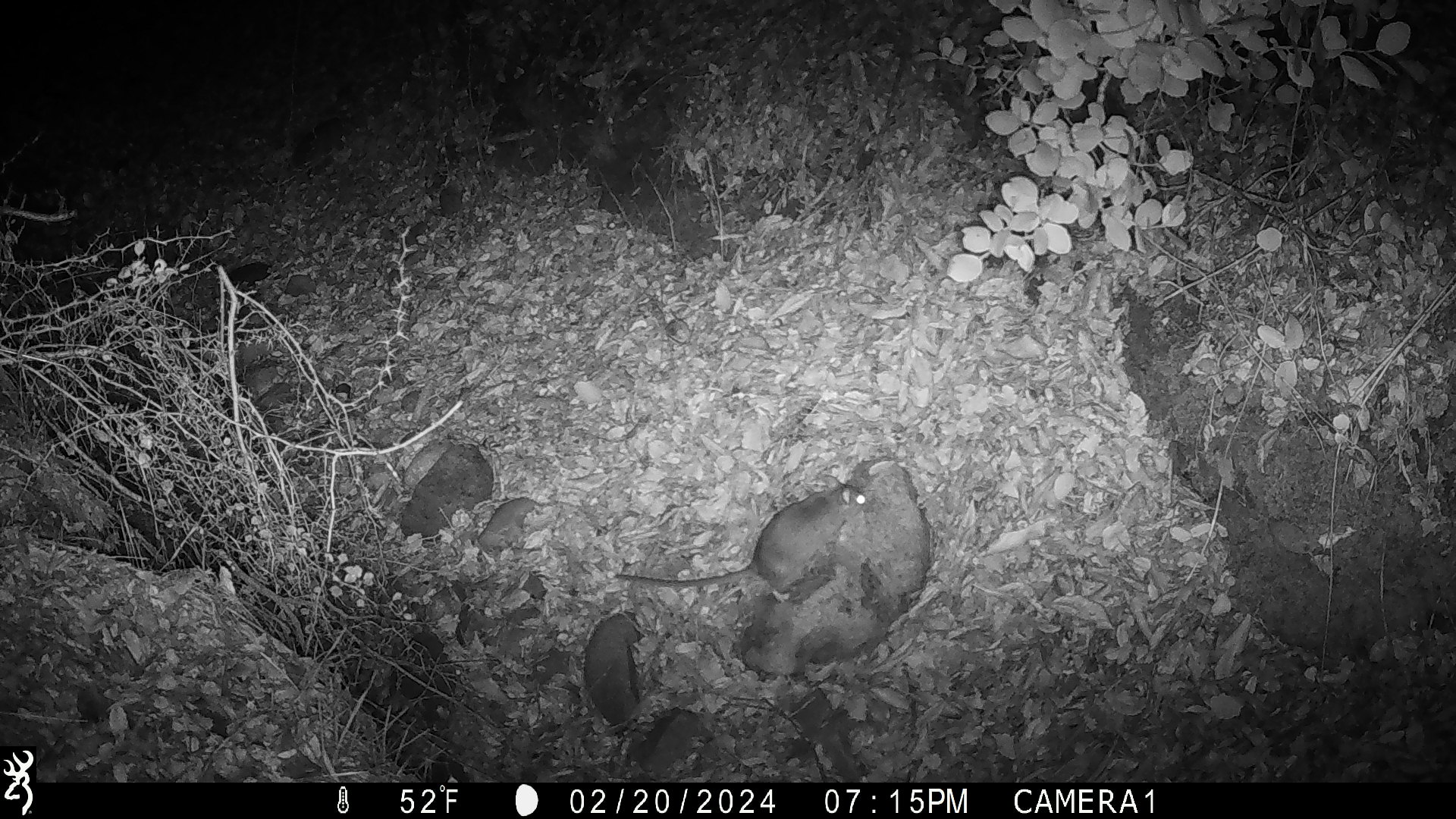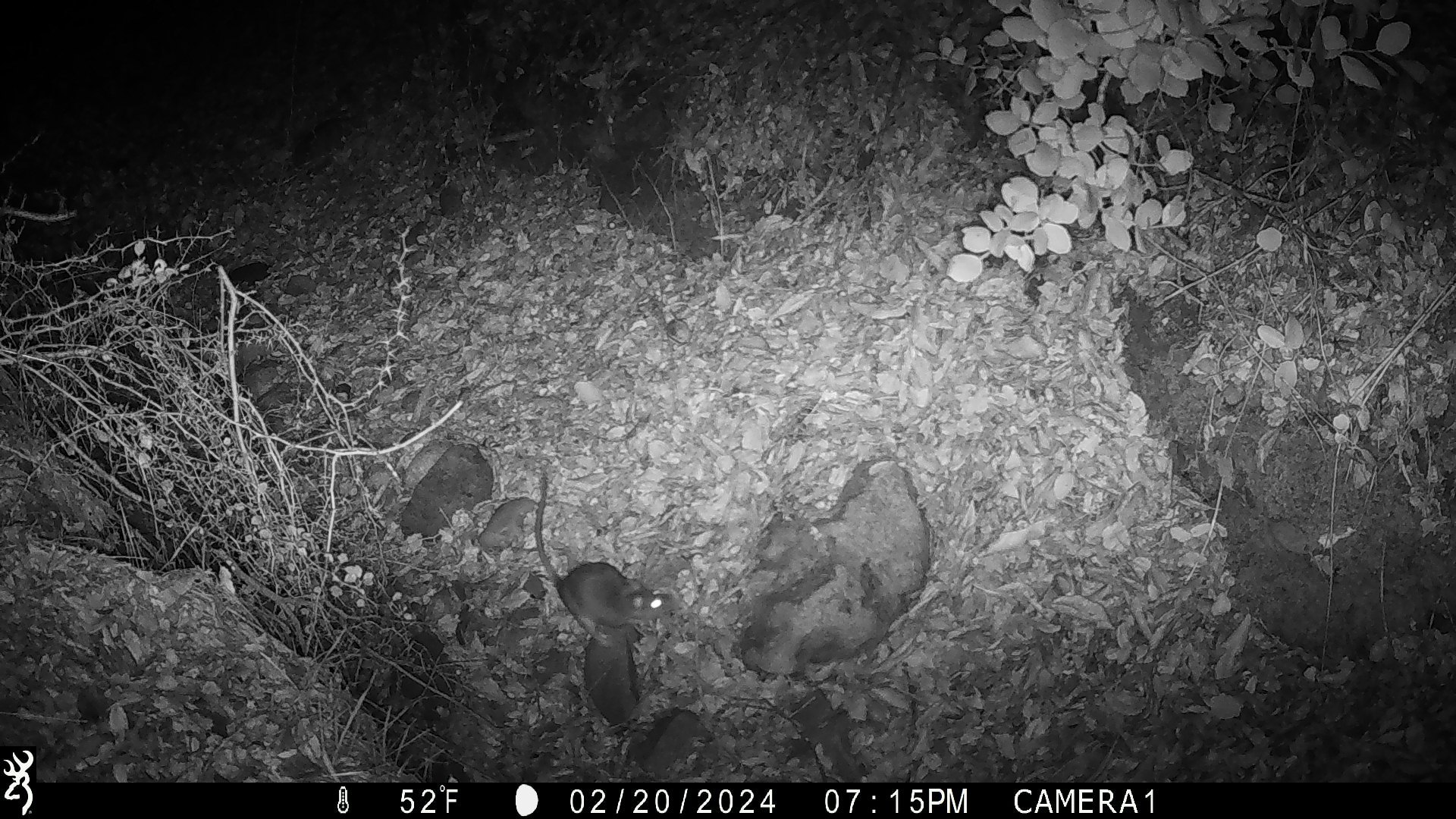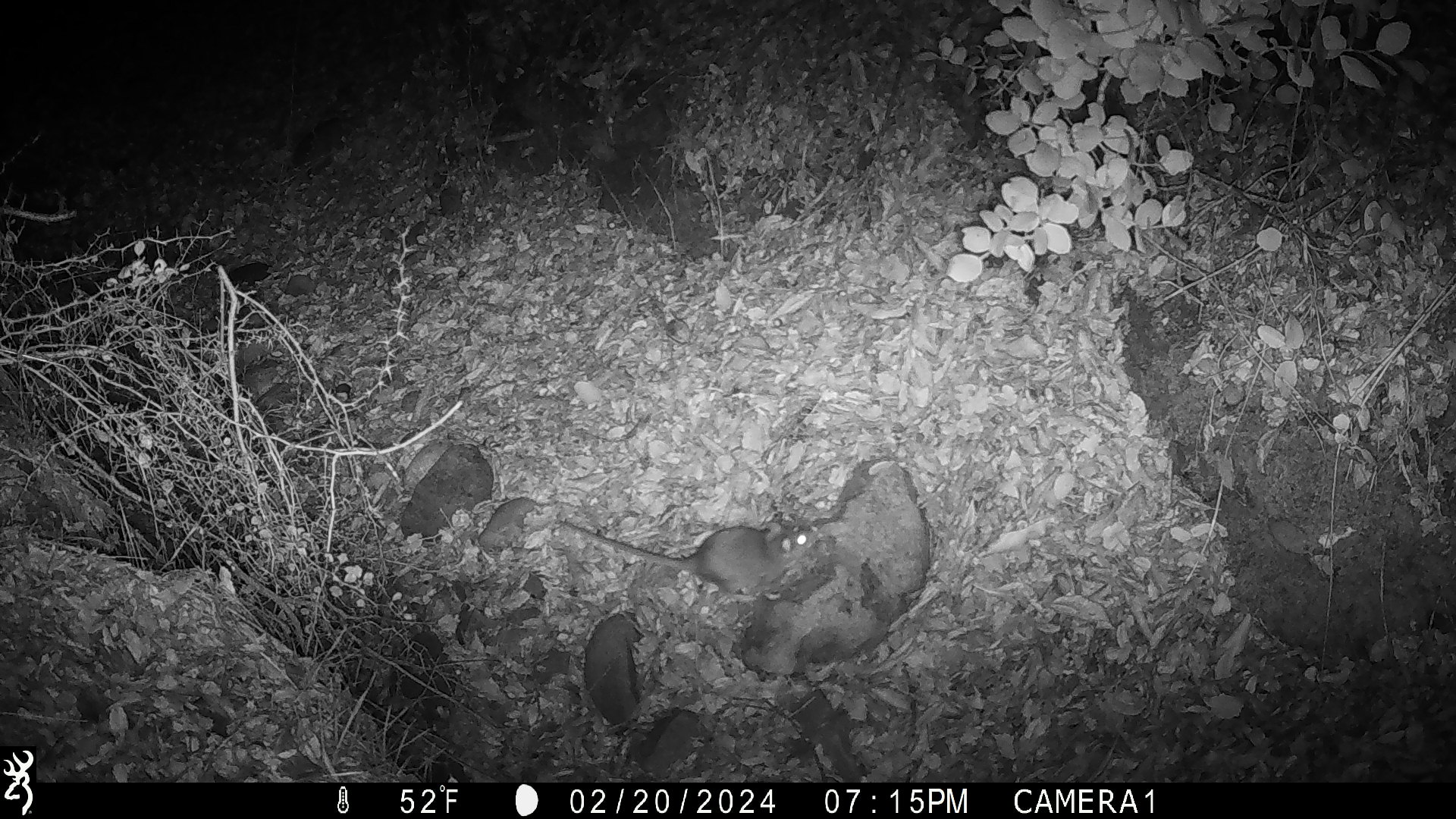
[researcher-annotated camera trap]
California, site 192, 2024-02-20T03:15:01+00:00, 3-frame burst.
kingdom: Animalia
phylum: Chordata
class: Mammalia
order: Rodentia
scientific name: Rodentia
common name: mouse or rat